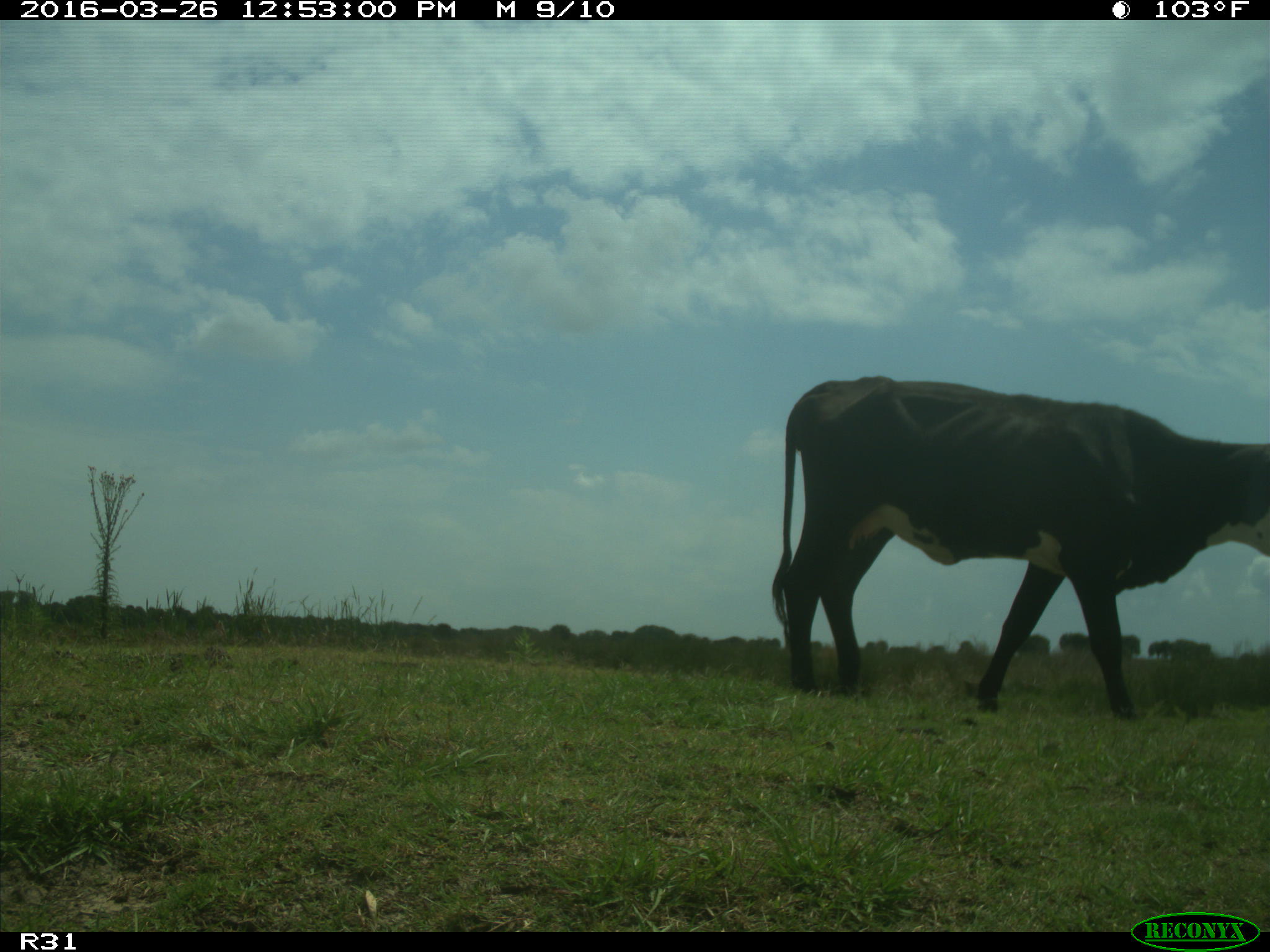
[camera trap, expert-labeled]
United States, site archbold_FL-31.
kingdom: Animalia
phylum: Chordata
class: Mammalia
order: Artiodactyla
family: Bovidae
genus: Bos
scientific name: Bos taurus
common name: domestic cow